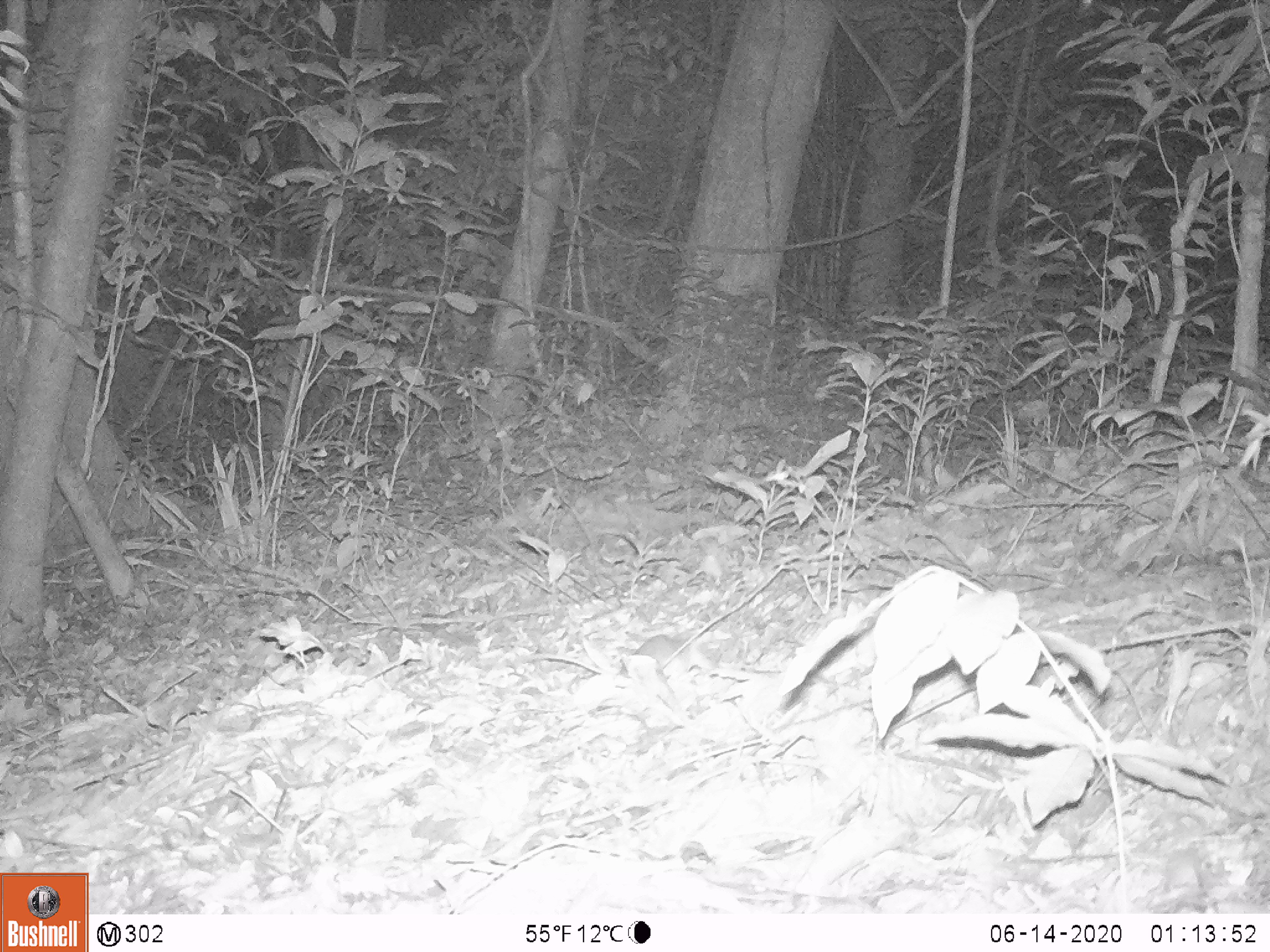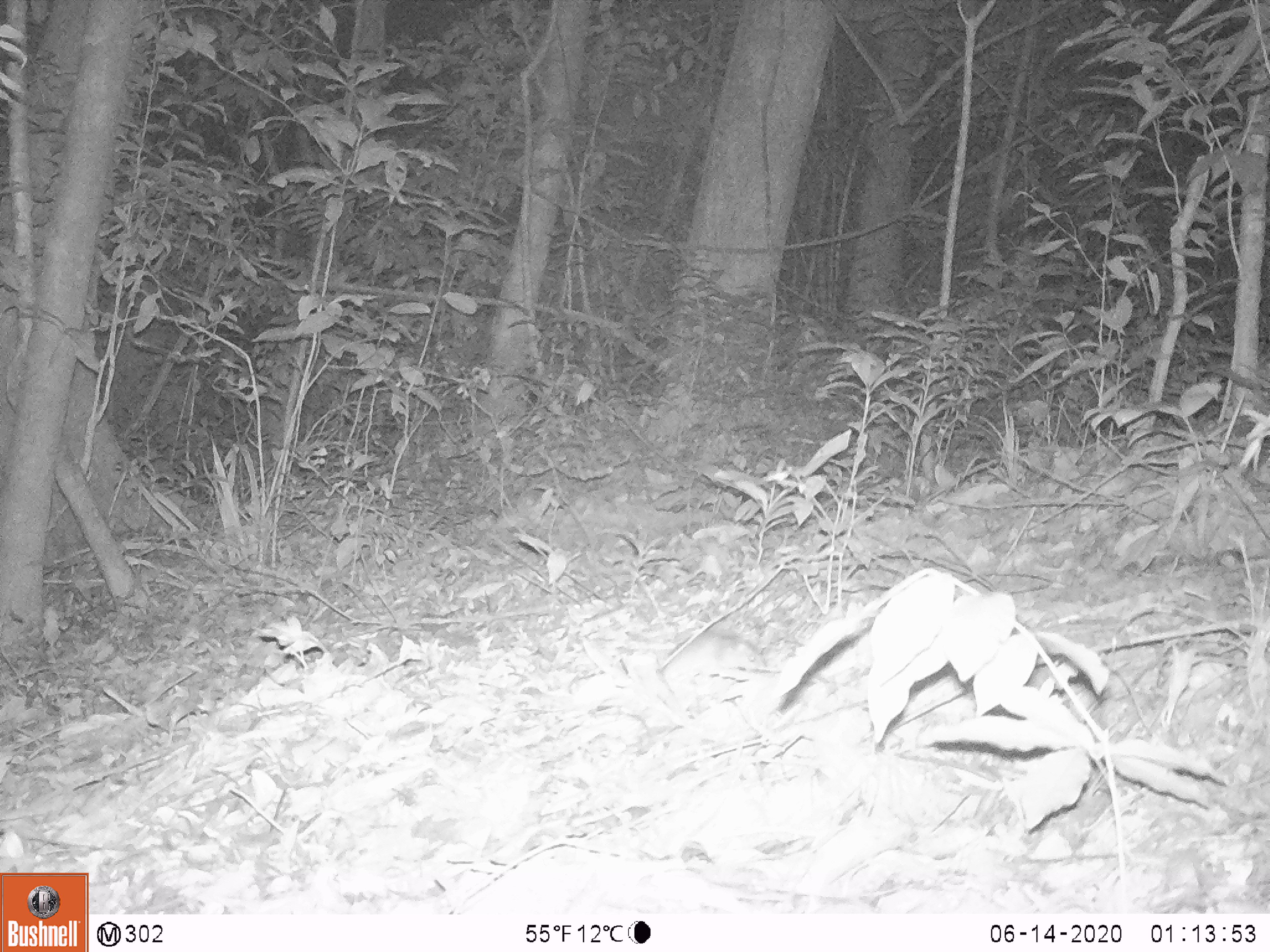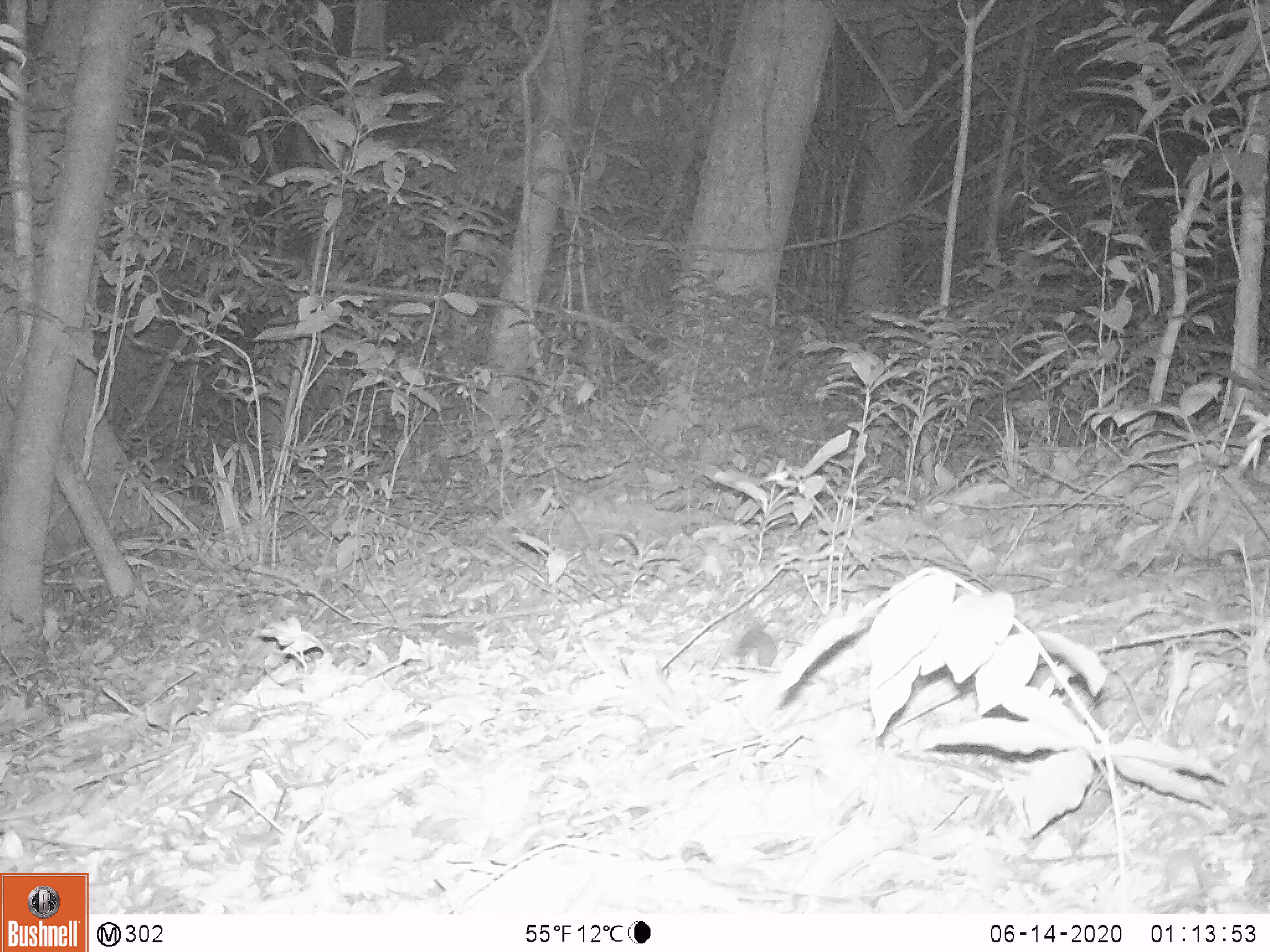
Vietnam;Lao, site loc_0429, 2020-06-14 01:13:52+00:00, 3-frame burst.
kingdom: Animalia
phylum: Chordata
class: Mammalia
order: Rodentia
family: Muridae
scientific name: Muridae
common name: old-world mice and rats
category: unidentified murid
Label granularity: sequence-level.